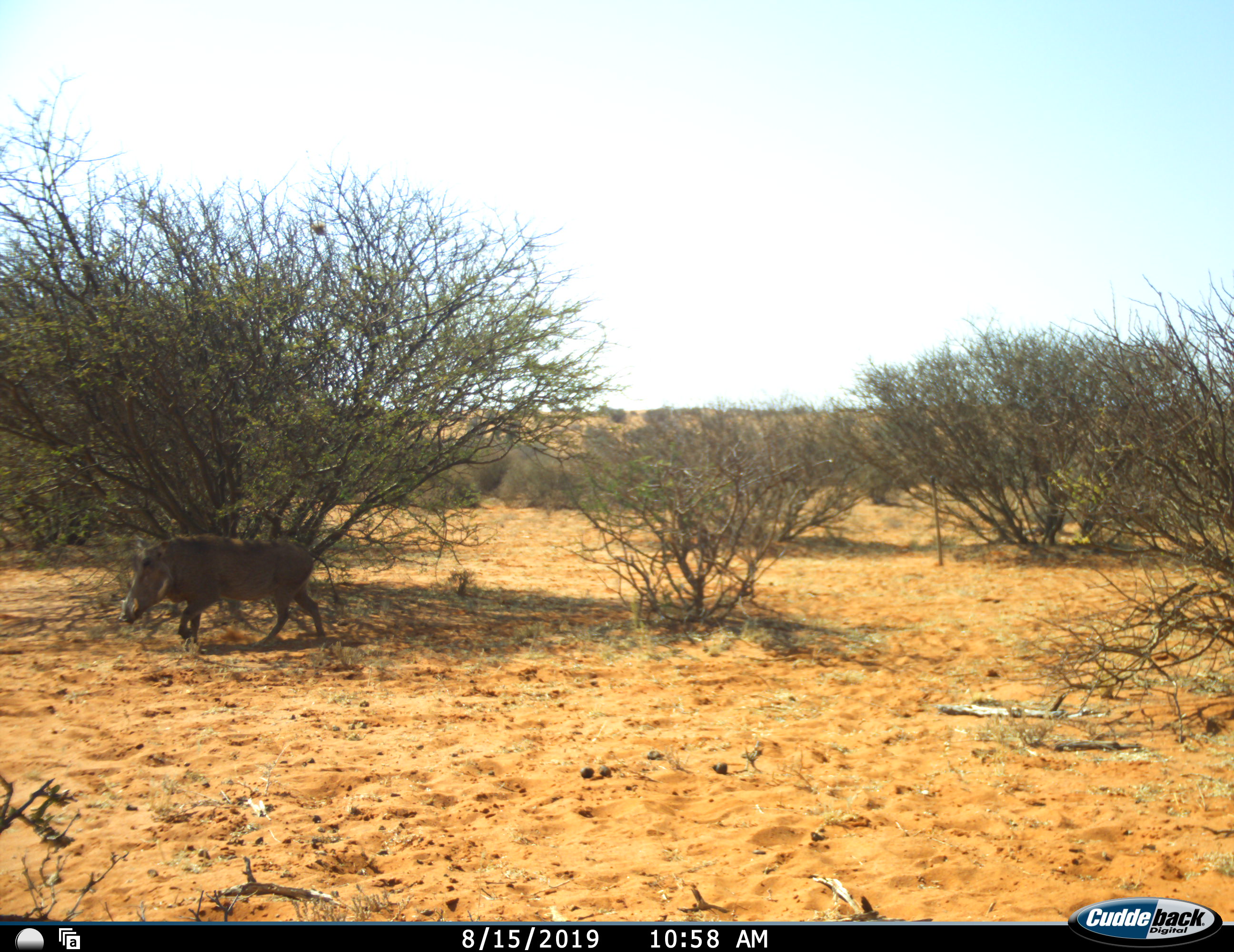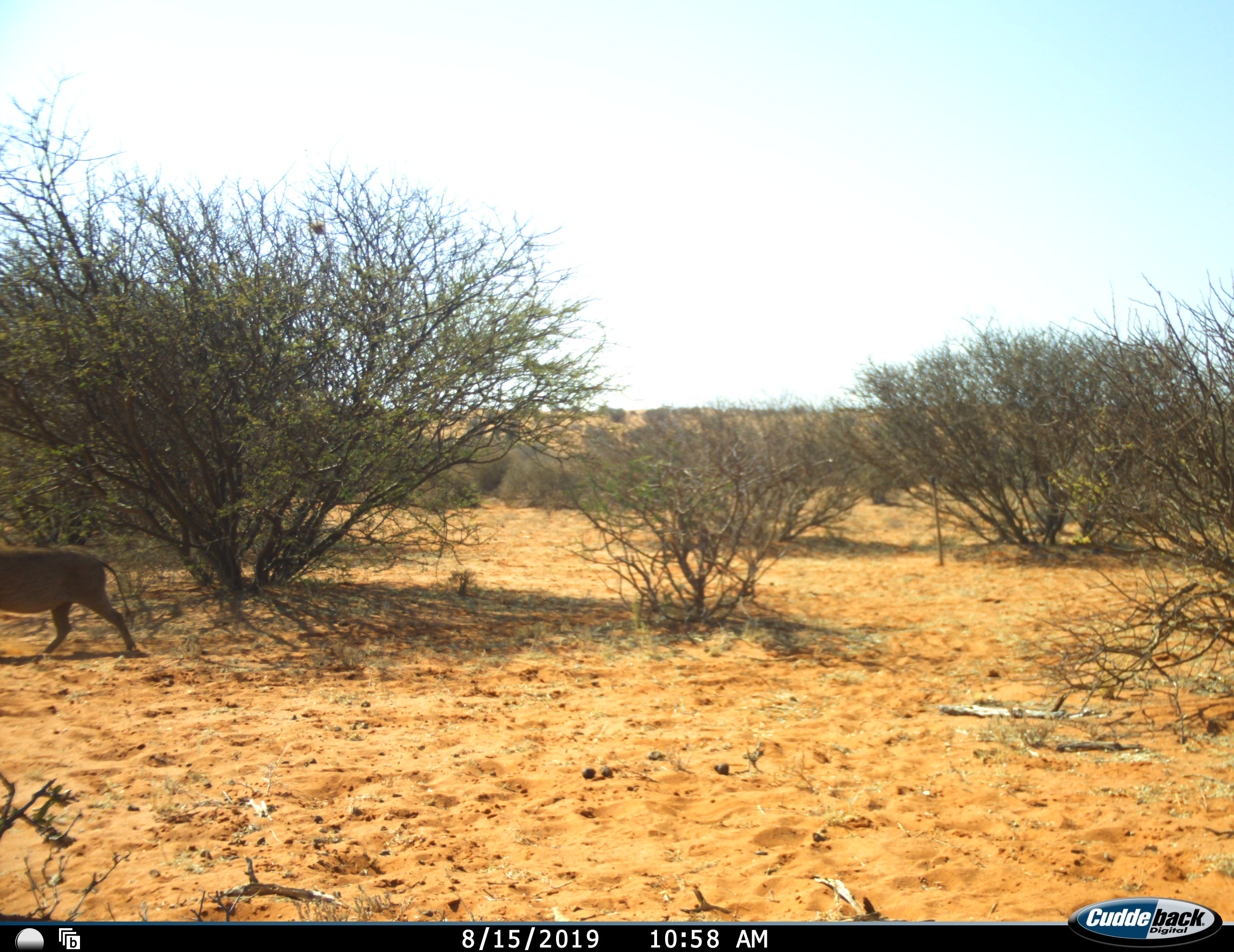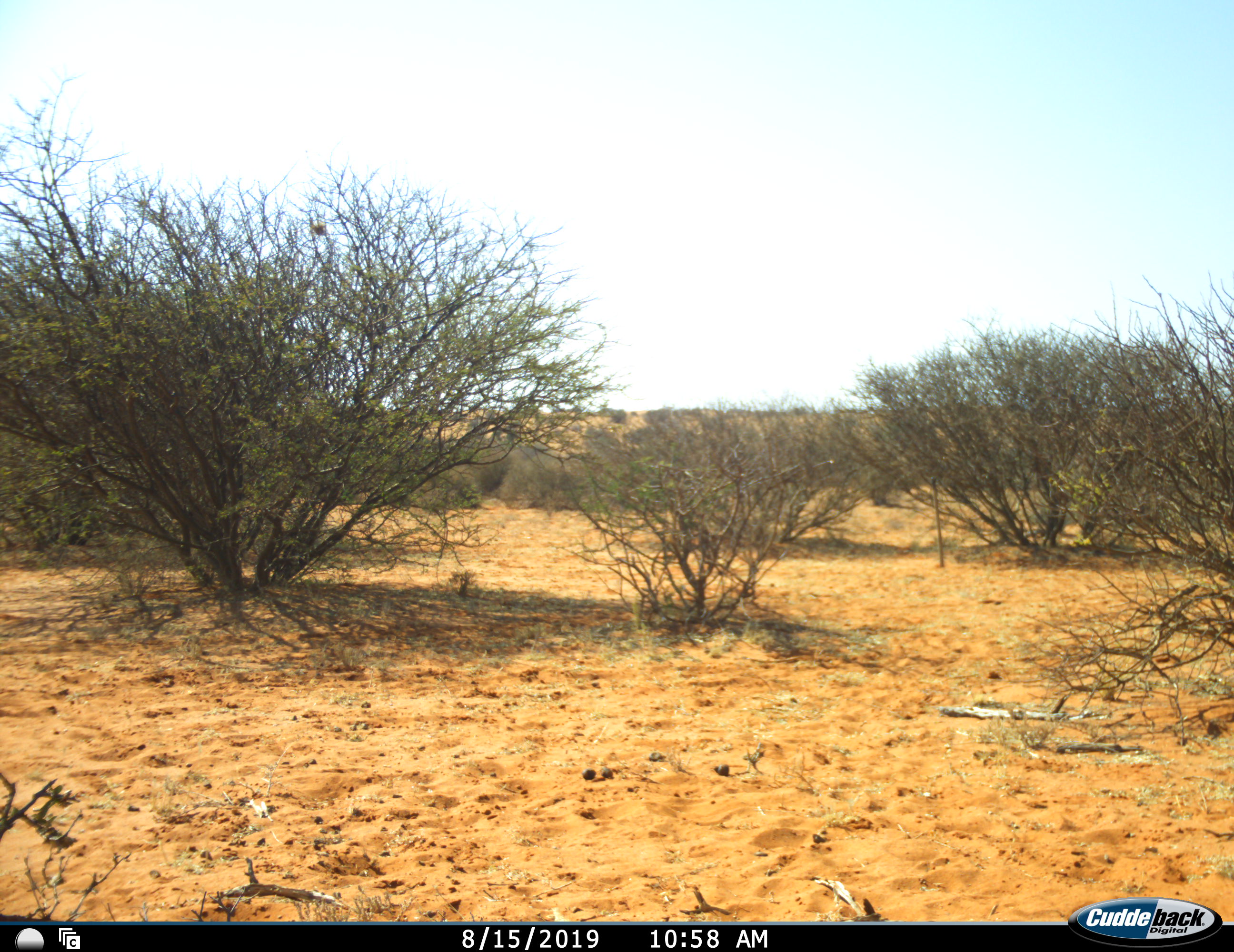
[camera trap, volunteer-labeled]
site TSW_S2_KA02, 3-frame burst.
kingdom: Animalia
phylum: Chordata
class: Mammalia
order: Artiodactyla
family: Suidae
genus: Phacochoerus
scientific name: Phacochoerus africanus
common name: warthog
Warthog (Phacochoerus africanus), count 1. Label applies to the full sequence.